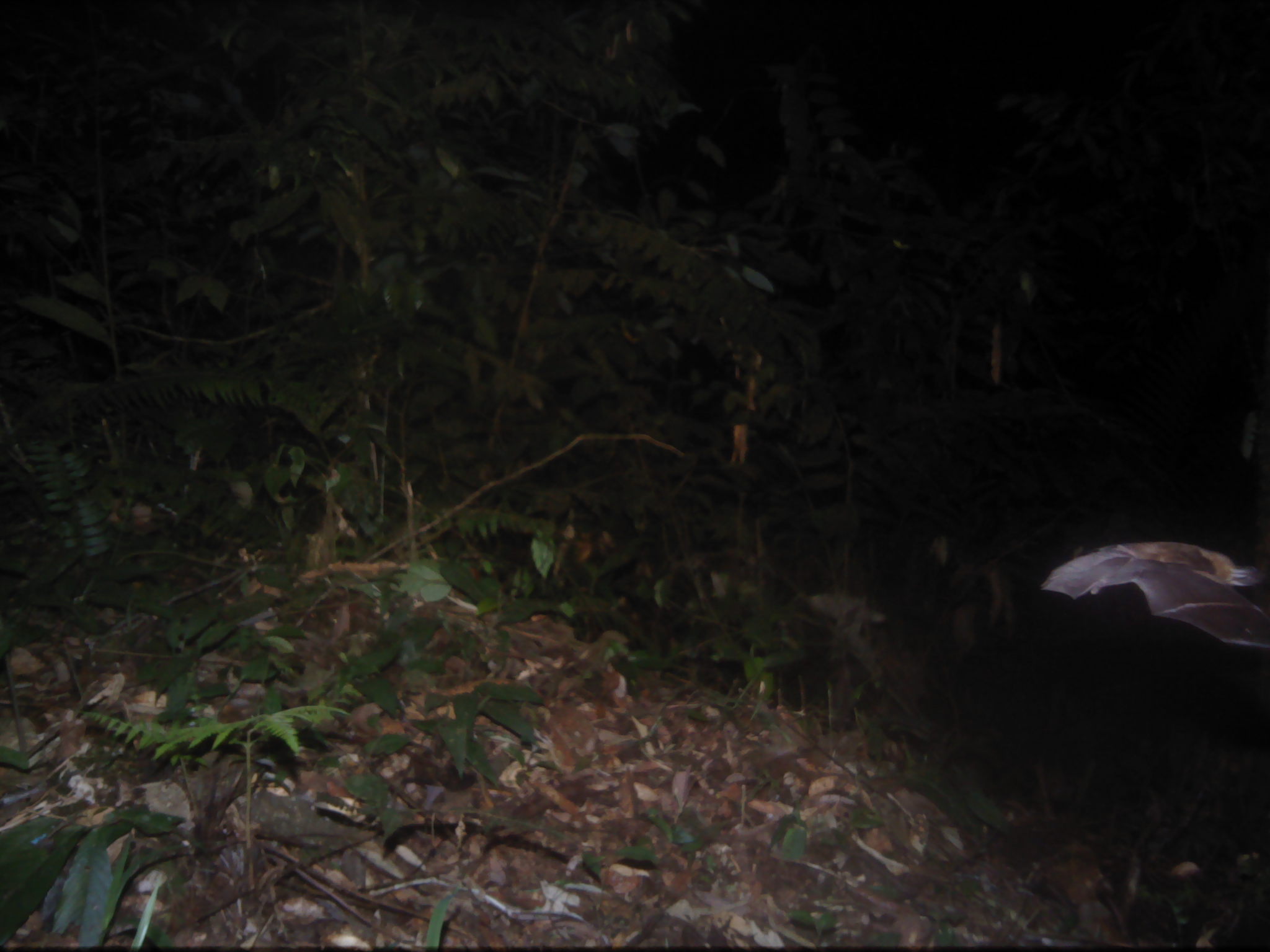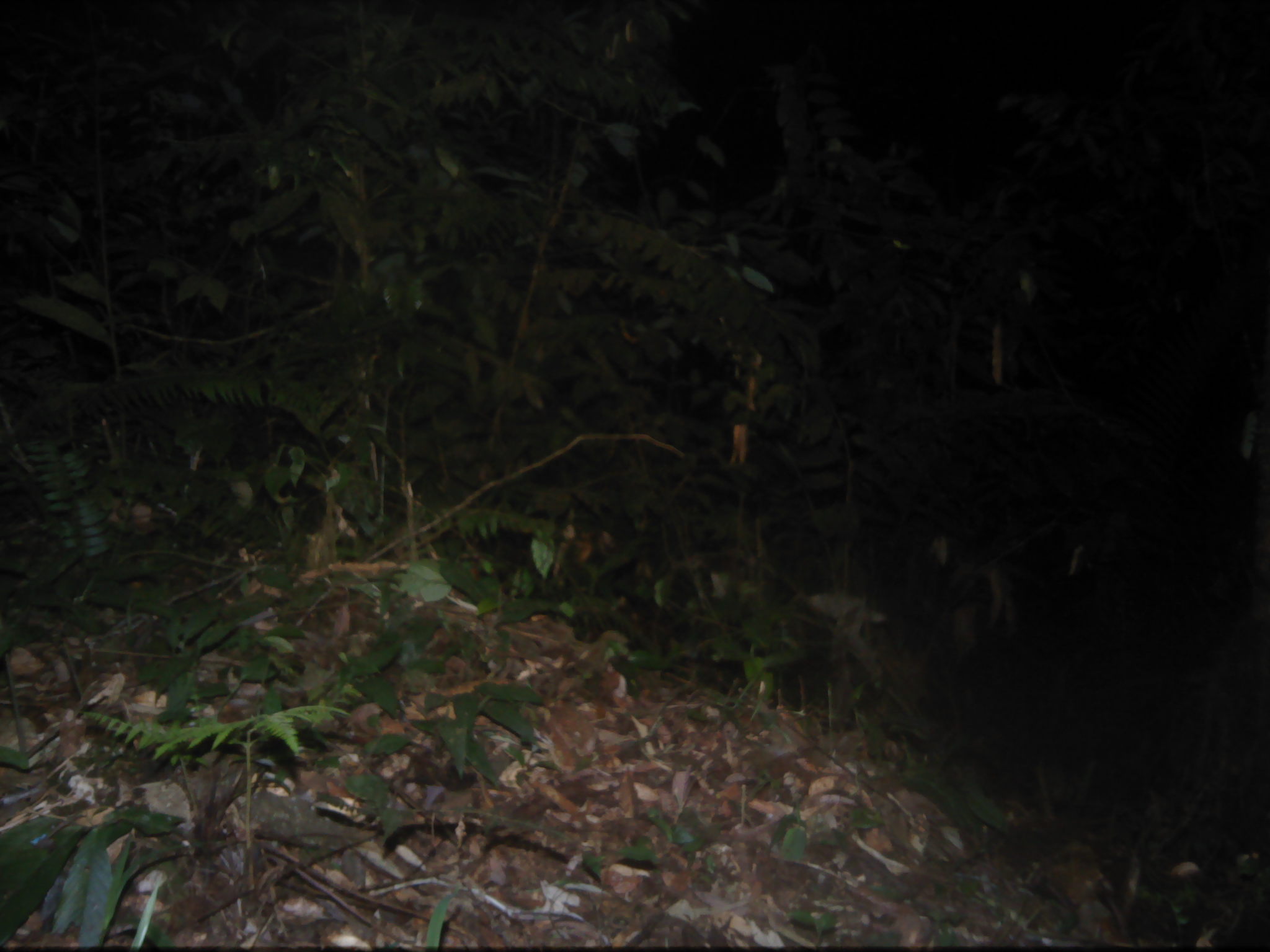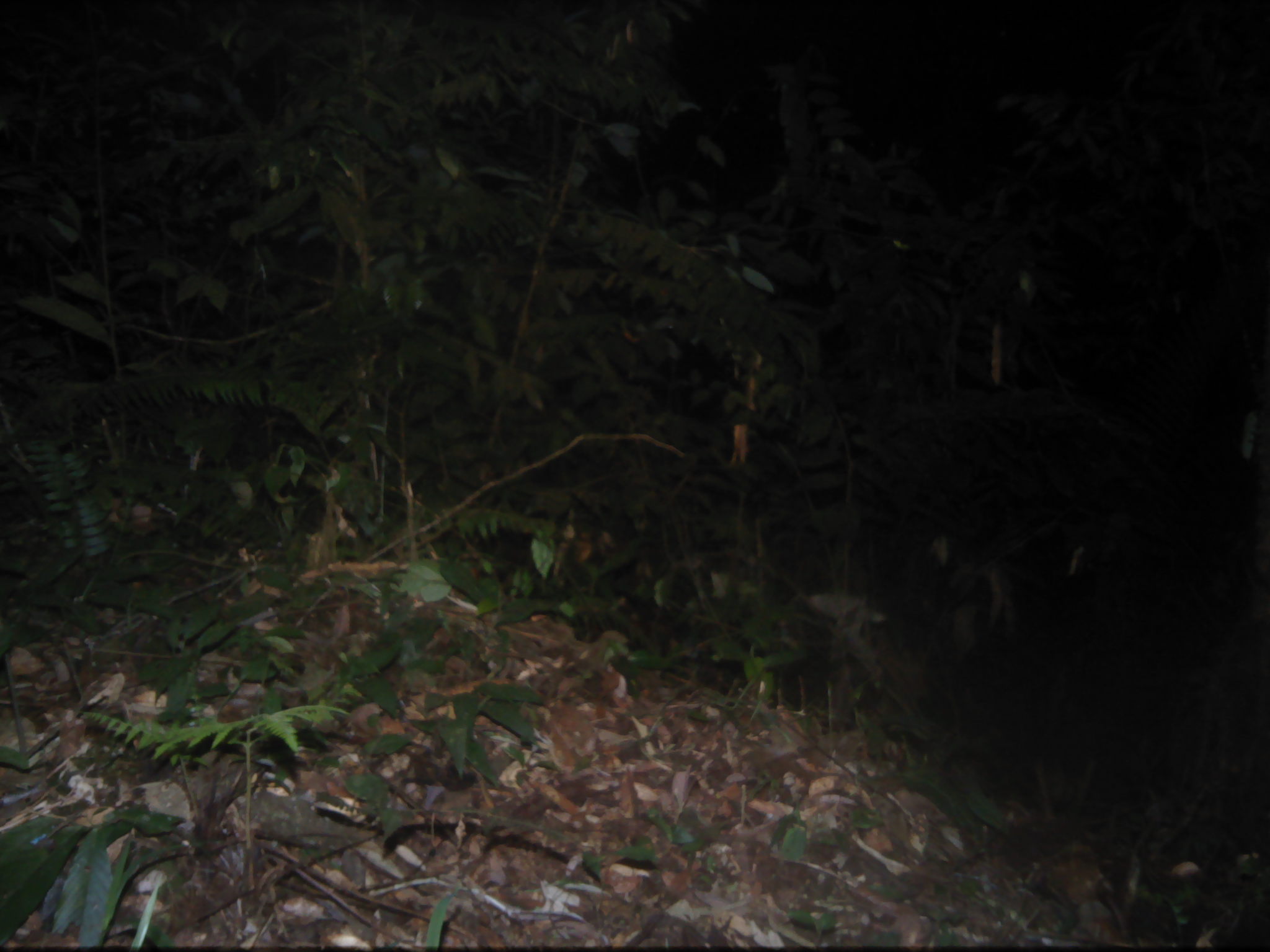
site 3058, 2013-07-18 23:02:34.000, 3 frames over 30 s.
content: unidentified animal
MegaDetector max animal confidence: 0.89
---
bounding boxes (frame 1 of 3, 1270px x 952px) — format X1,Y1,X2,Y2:
unknown: 1040,542,1268,648